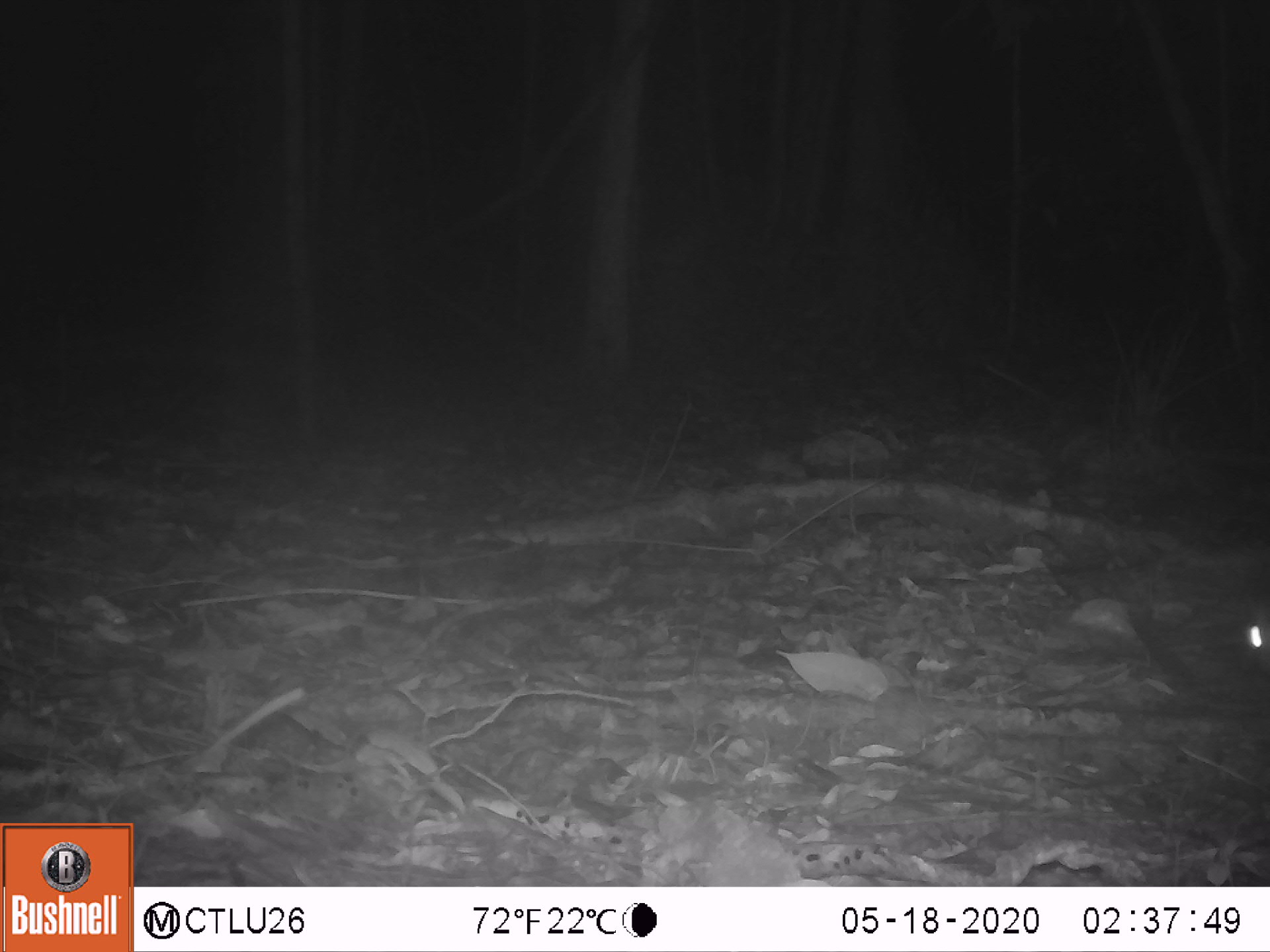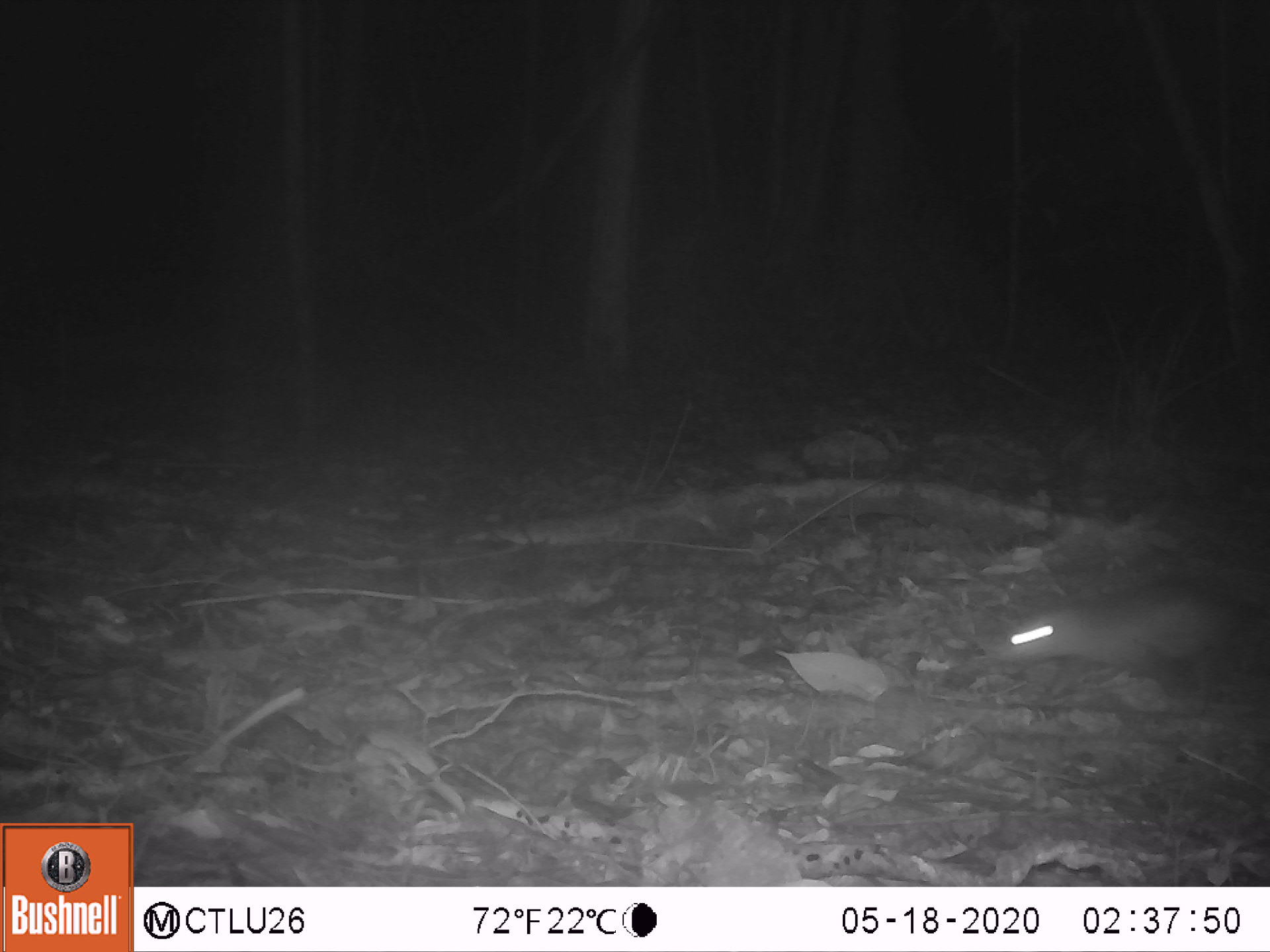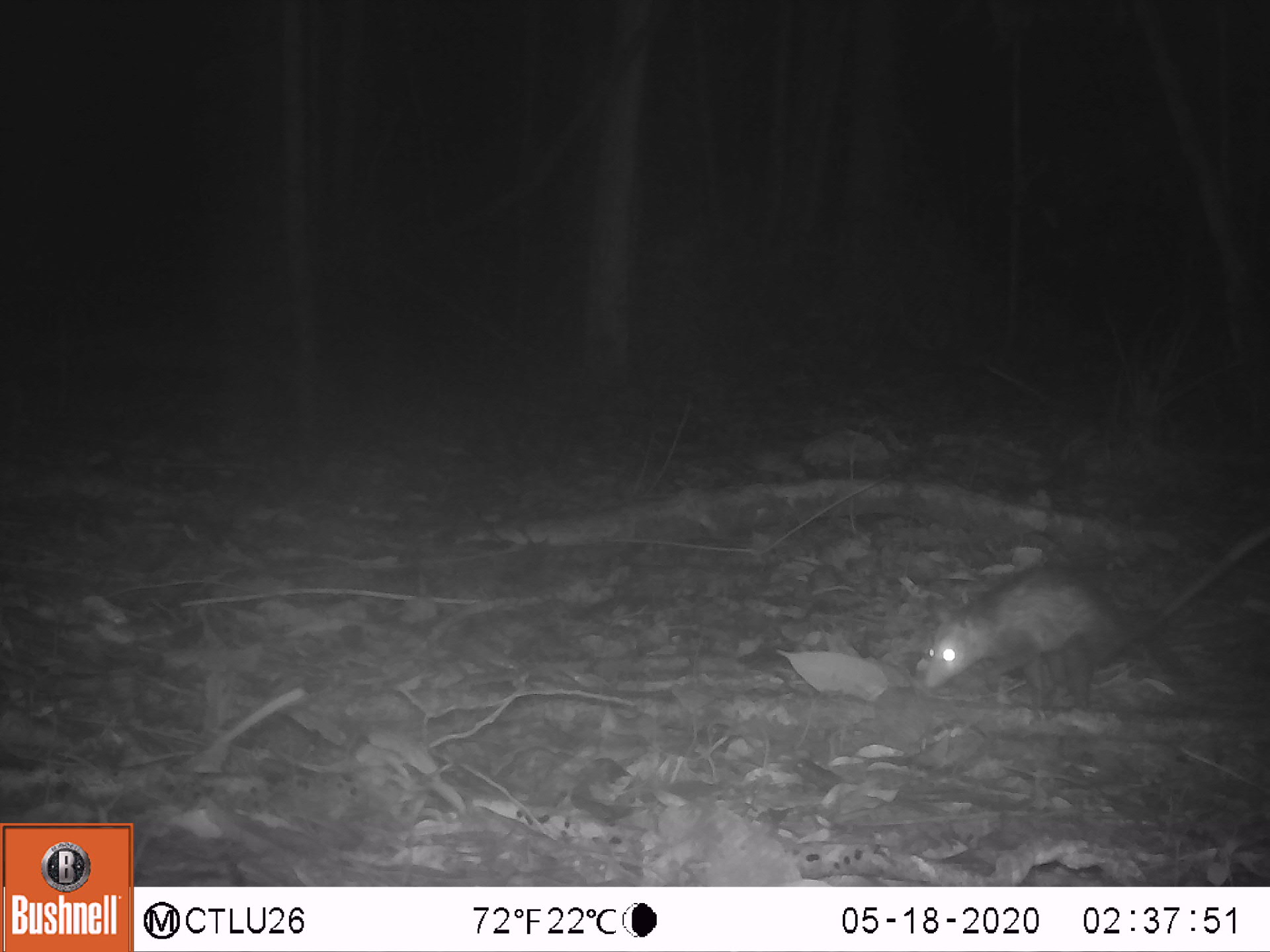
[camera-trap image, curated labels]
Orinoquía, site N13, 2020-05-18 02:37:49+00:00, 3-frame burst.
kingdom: Animalia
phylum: Chordata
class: Mammalia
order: Rodentia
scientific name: Rodentia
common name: rodent